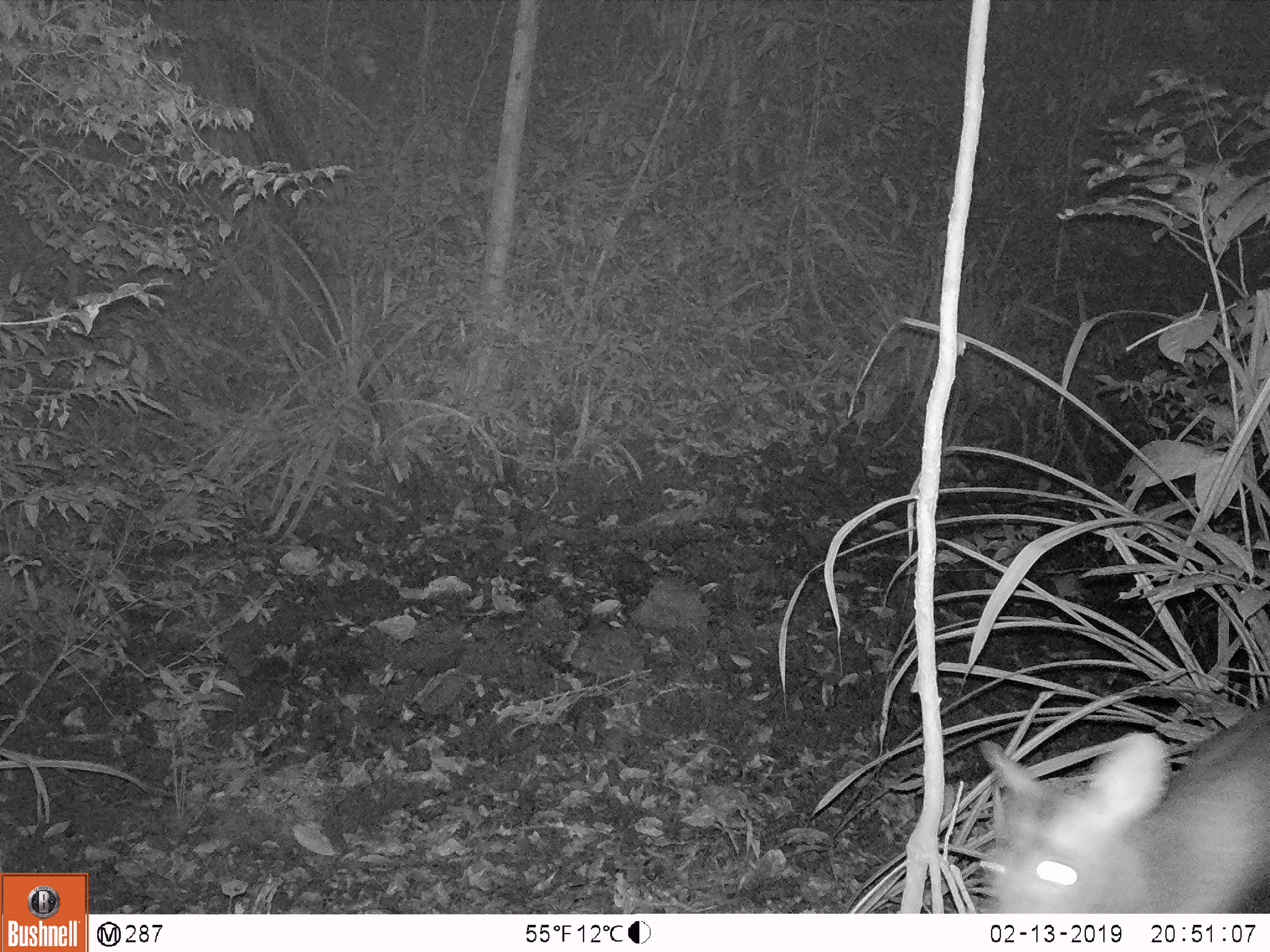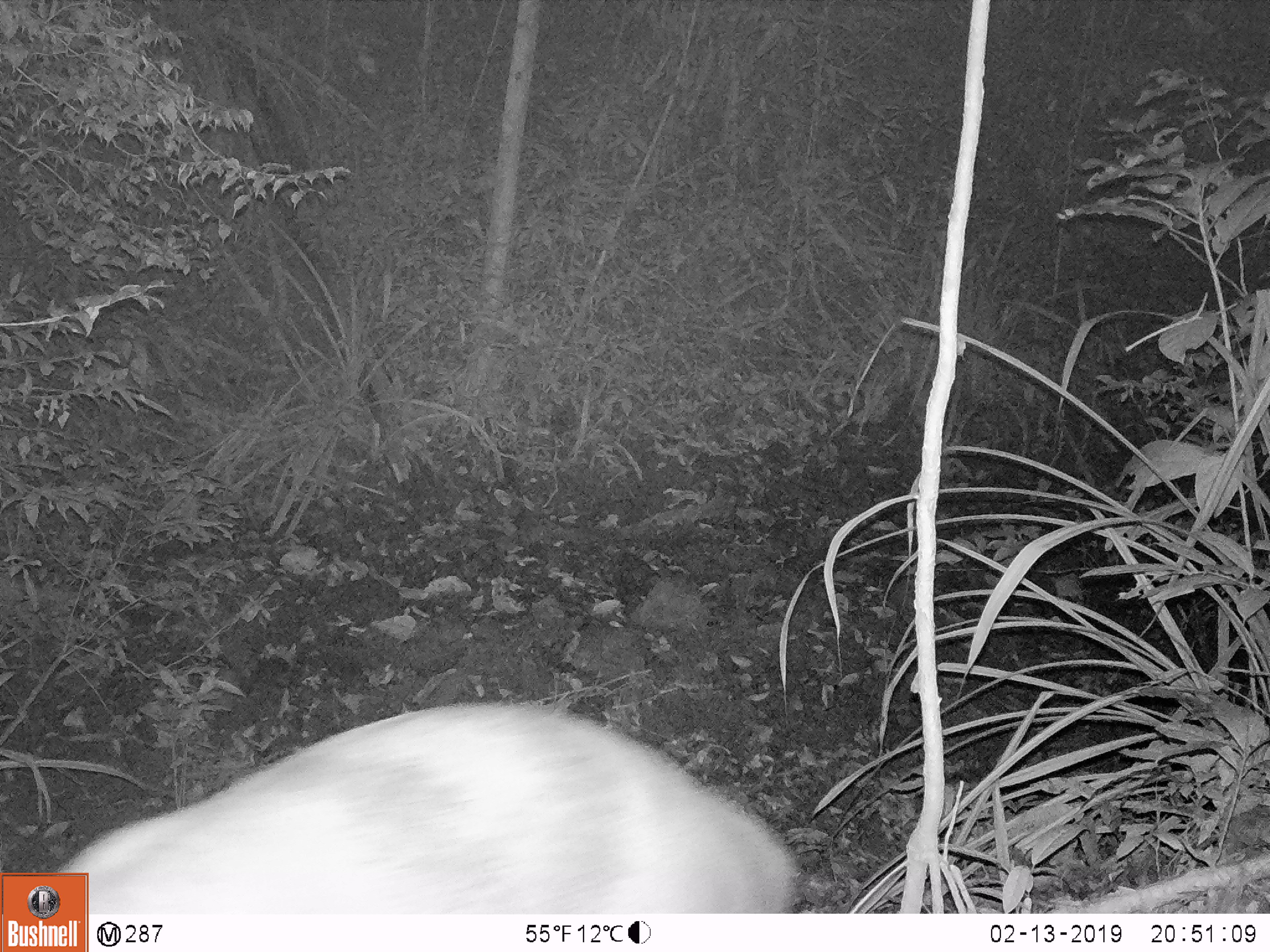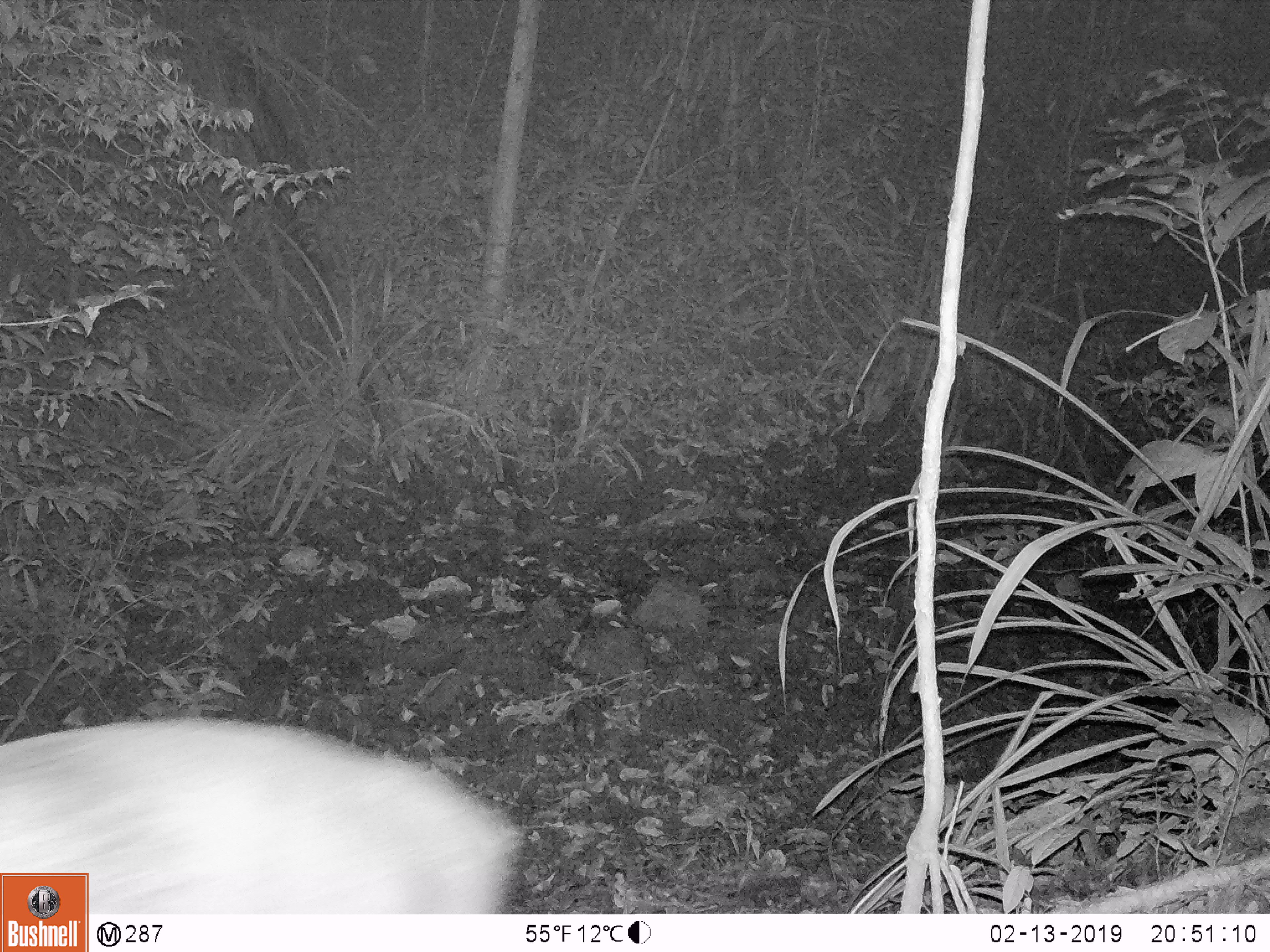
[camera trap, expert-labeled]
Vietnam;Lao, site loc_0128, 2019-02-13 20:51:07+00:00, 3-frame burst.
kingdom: Animalia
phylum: Chordata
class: Mammalia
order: Artiodactyla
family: Cervidae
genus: Muntiacus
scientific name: Muntiacus vuquangensis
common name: large-antlered muntjac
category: large antlered muntjac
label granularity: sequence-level